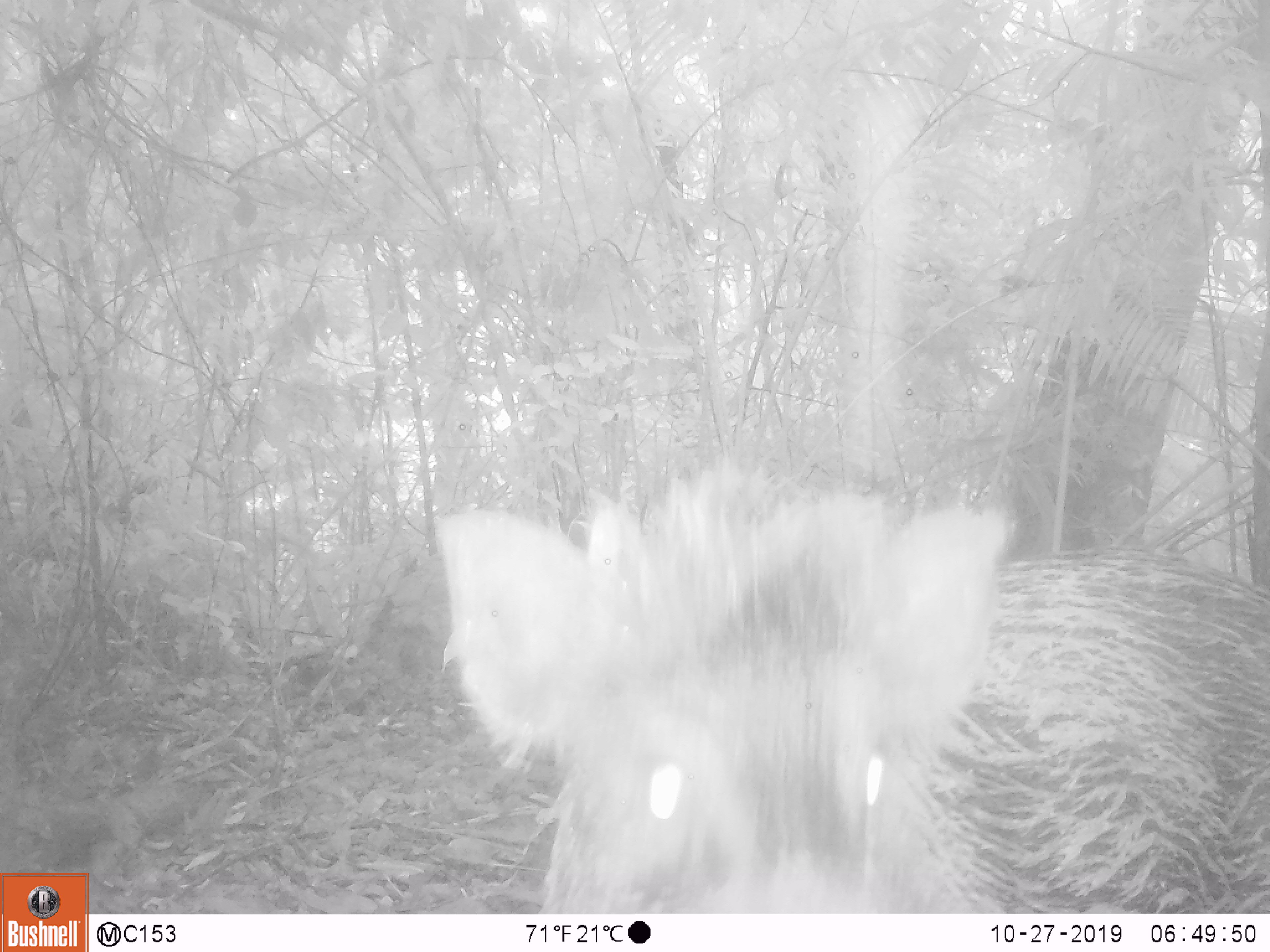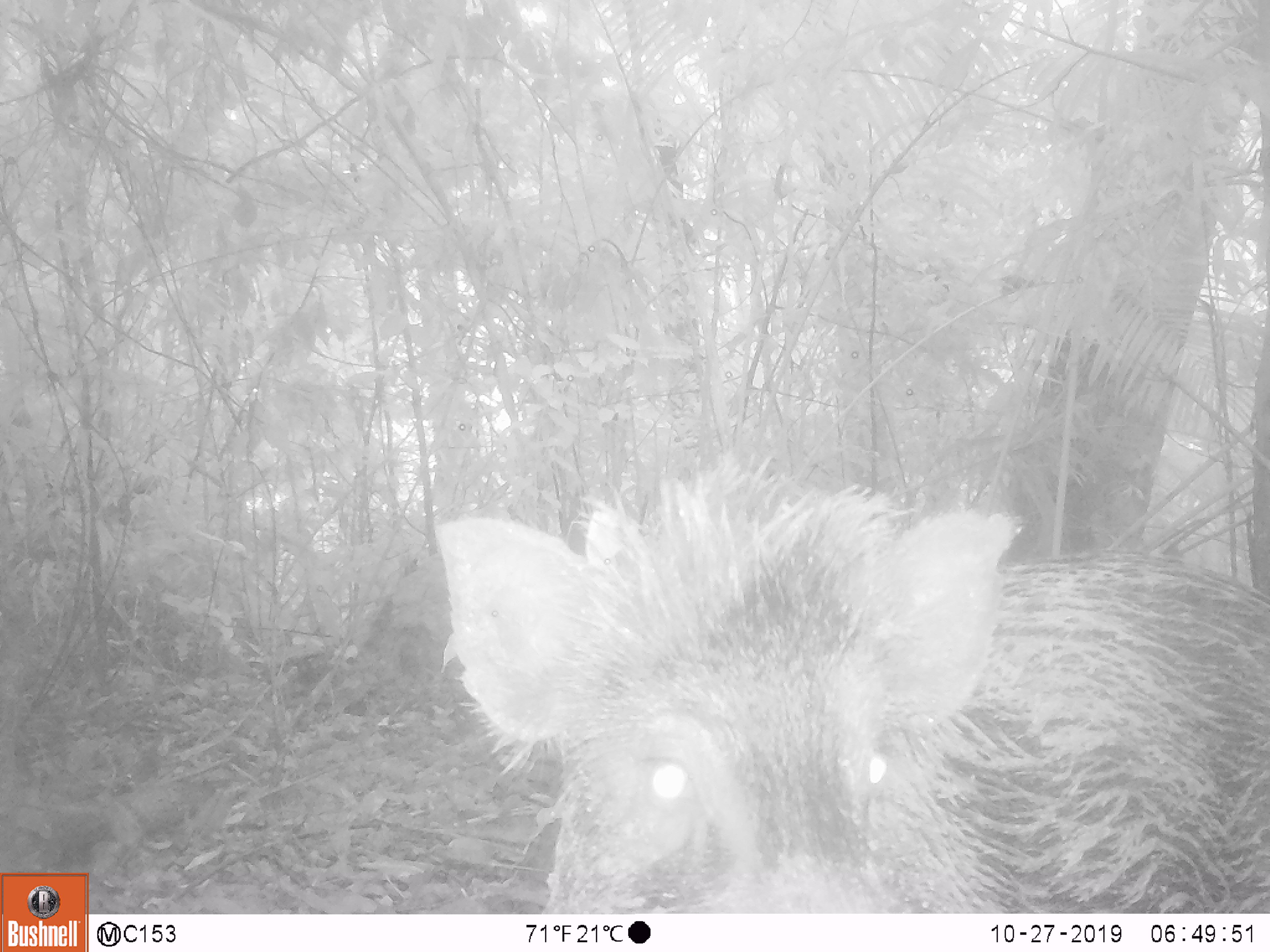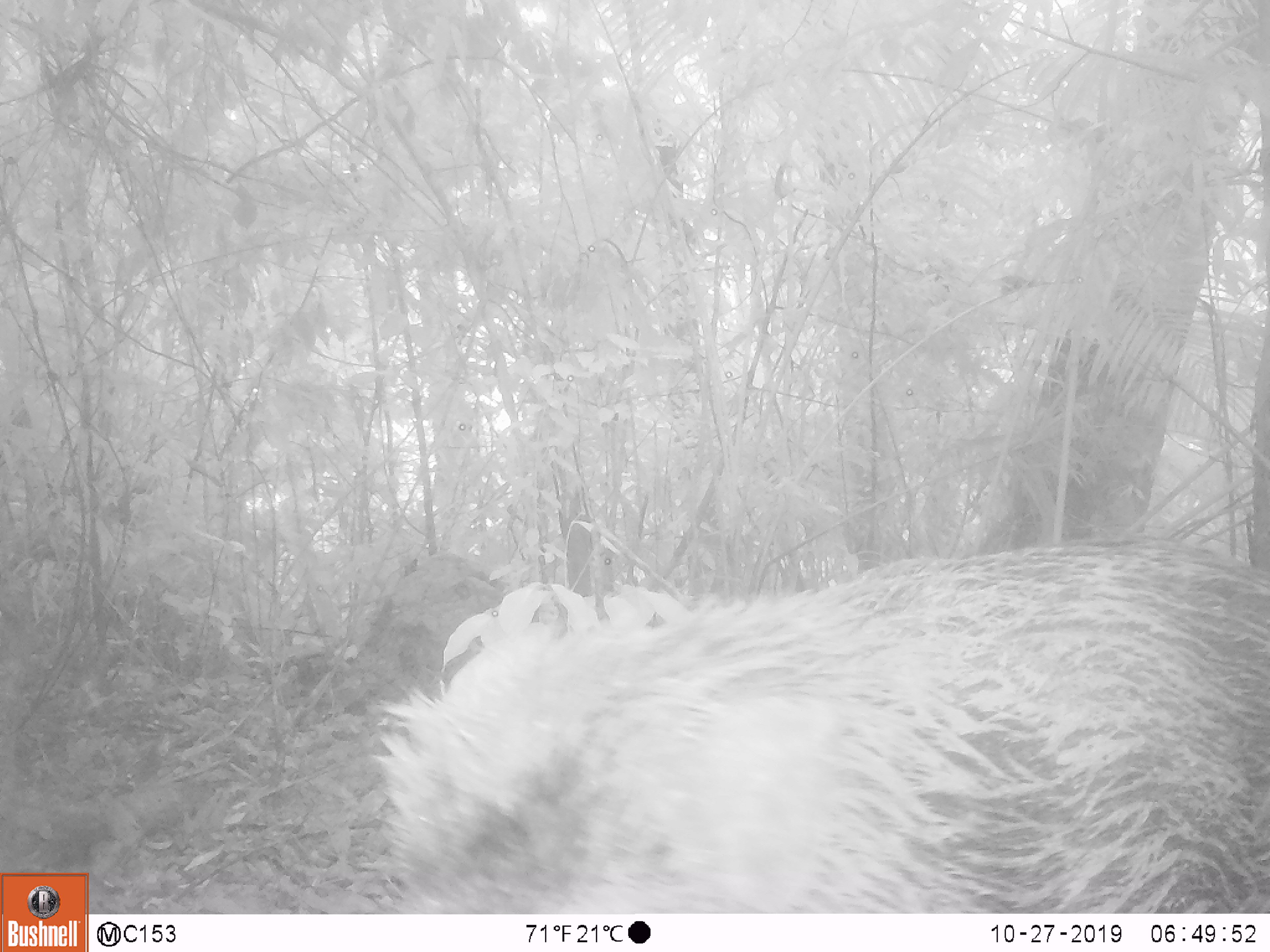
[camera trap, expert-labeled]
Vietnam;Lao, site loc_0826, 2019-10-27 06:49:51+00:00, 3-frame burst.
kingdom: Animalia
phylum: Chordata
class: Mammalia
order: Artiodactyla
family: Suidae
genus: Sus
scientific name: Sus scrofa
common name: eurasian wild pig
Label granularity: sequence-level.